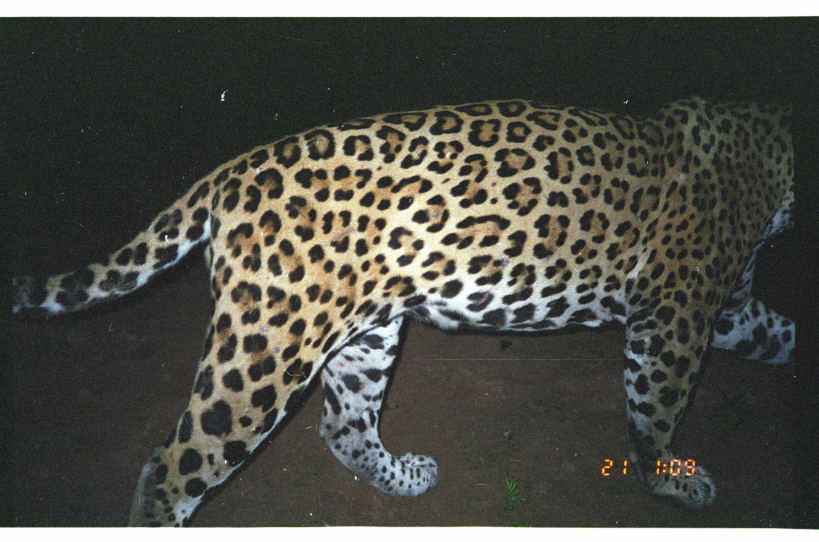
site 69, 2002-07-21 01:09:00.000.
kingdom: Animalia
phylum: Chordata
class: Mammalia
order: Carnivora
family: Felidae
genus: Panthera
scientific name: Panthera onca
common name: jaguar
Panthera onca (jaguar).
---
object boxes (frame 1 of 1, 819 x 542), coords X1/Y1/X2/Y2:
panthera onca: 1/94/796/527